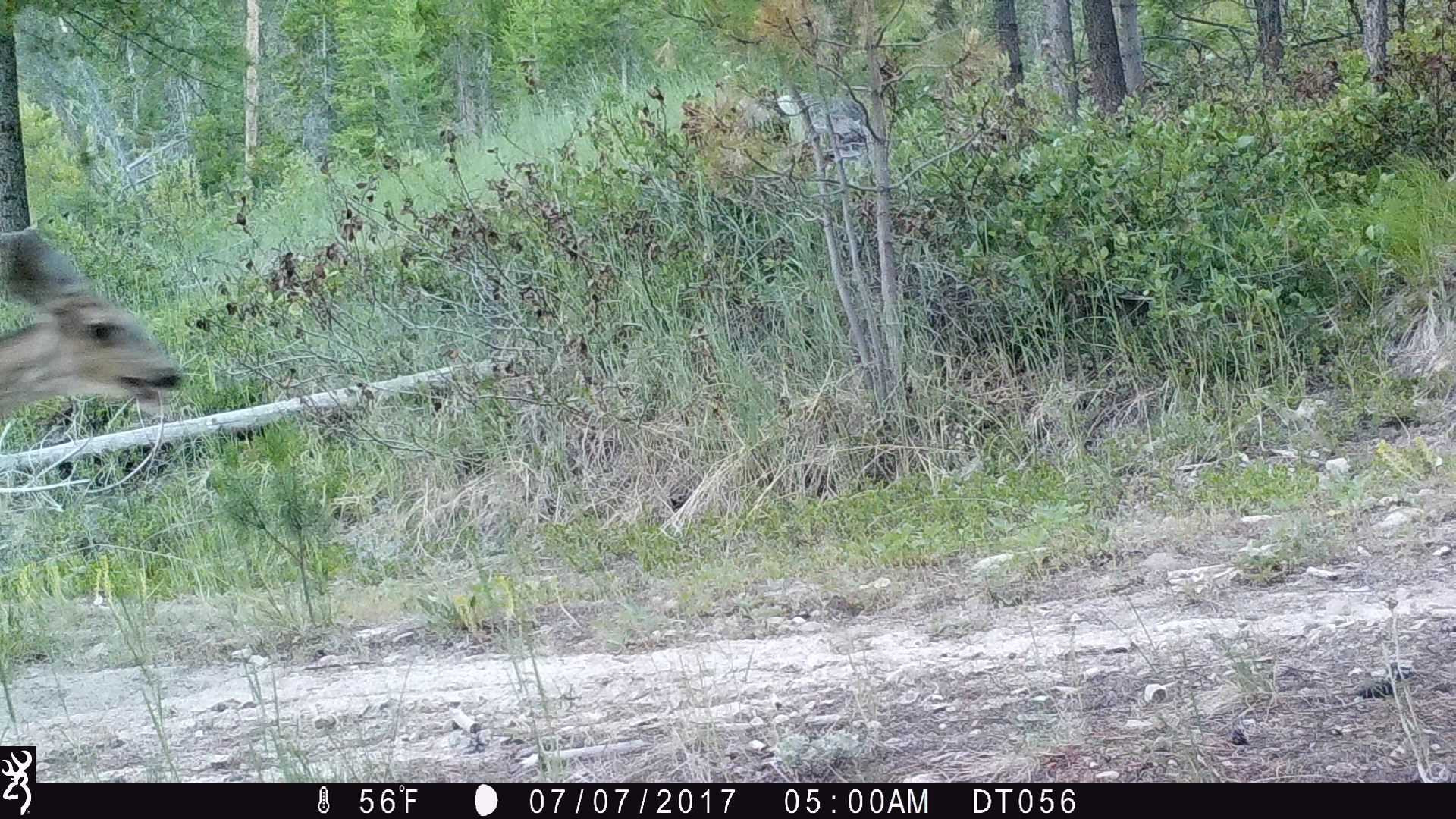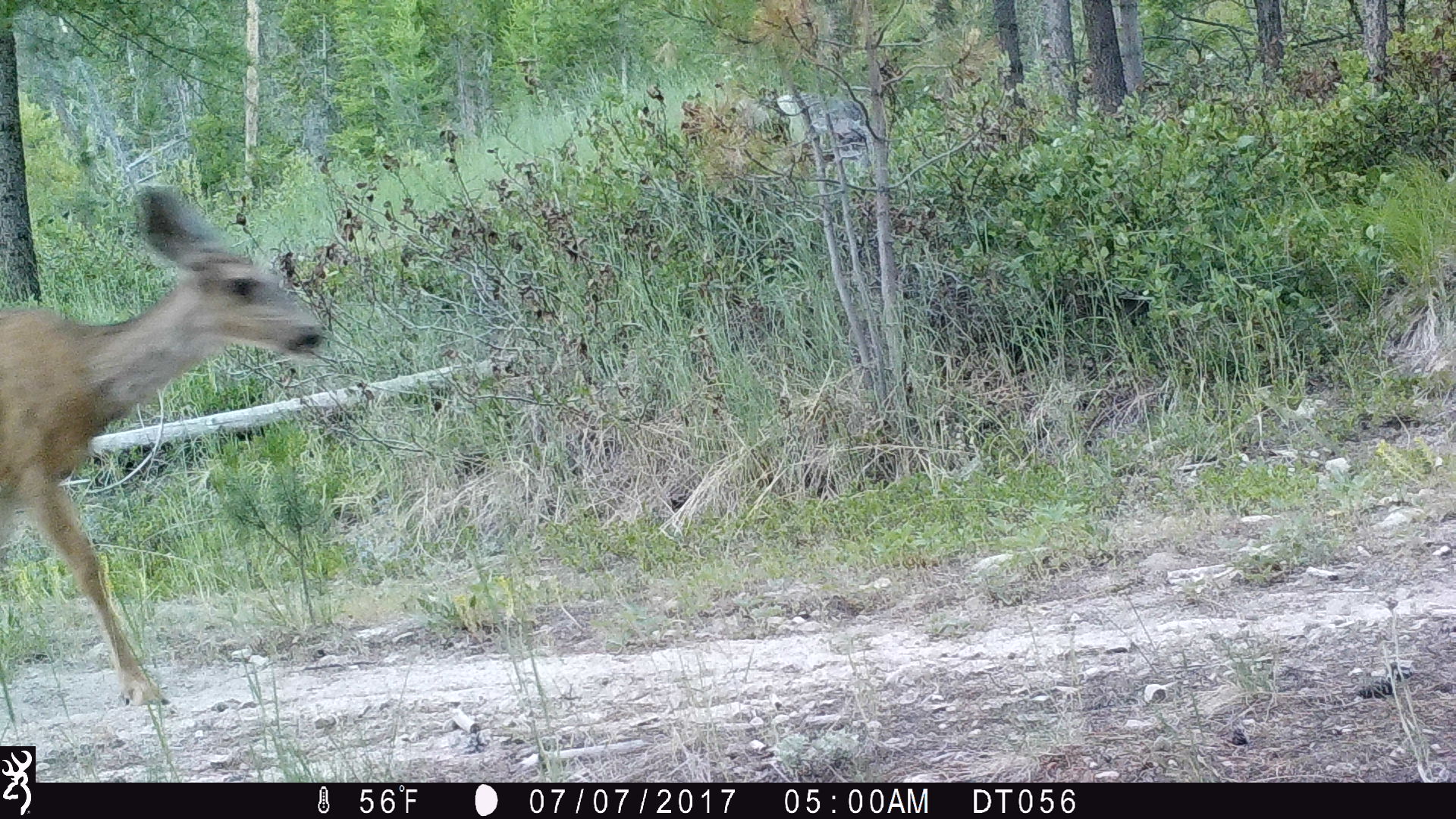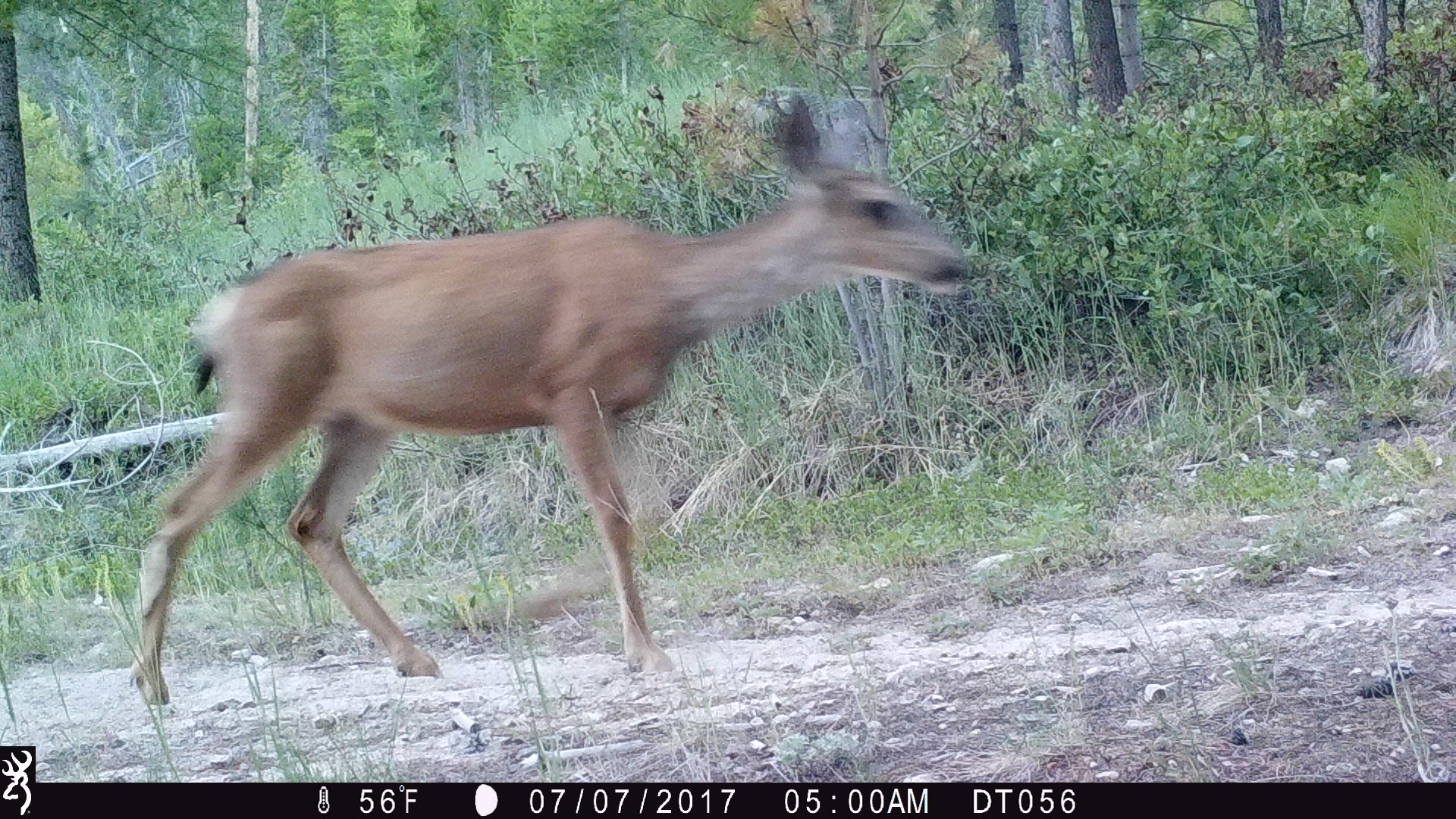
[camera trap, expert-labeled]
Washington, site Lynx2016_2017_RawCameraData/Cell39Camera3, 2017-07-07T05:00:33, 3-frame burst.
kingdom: Animalia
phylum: Chordata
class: Mammalia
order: Artiodactyla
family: Cervidae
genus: Odocoileus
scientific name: Odocoileus hemionus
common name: mule deer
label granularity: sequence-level